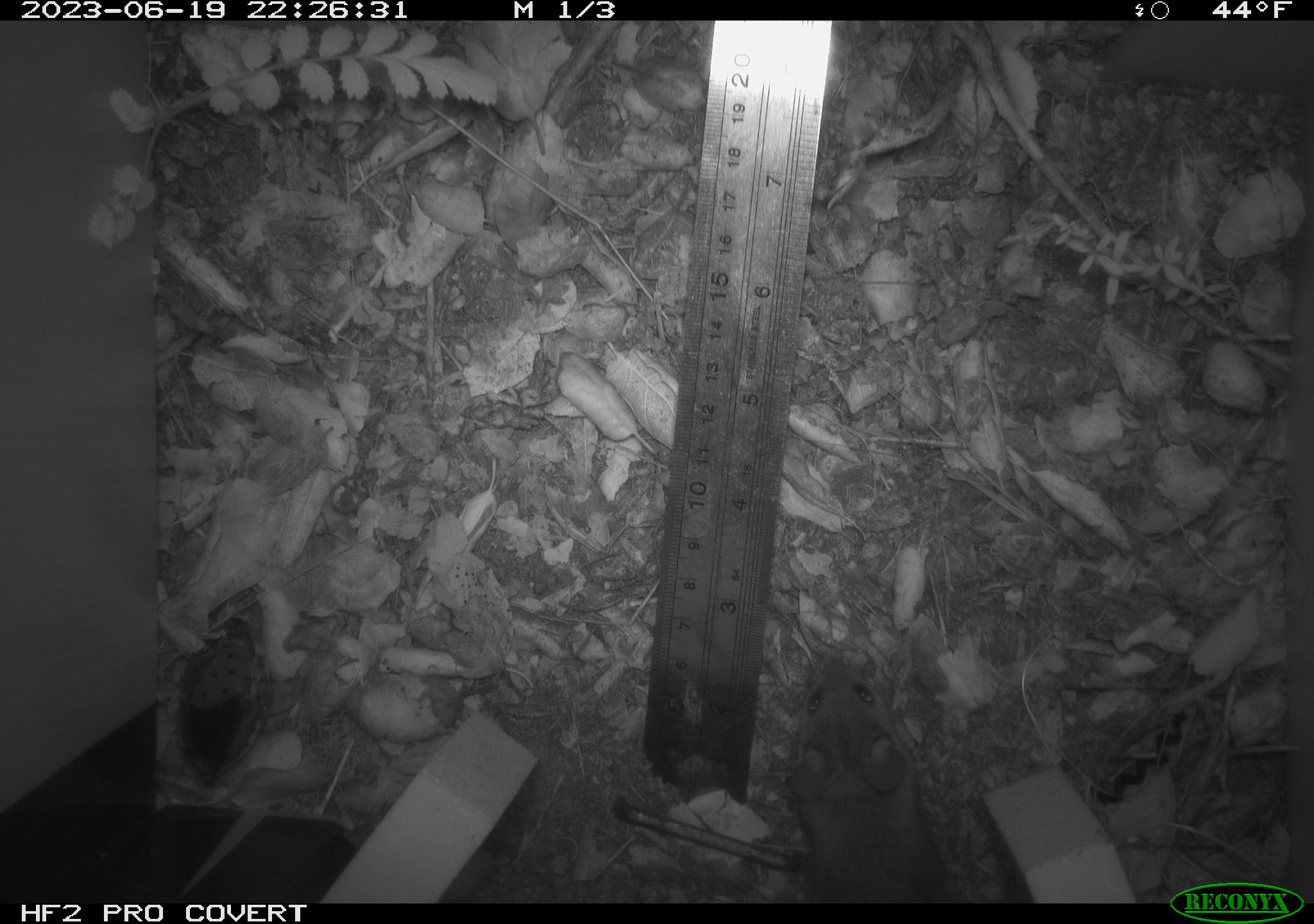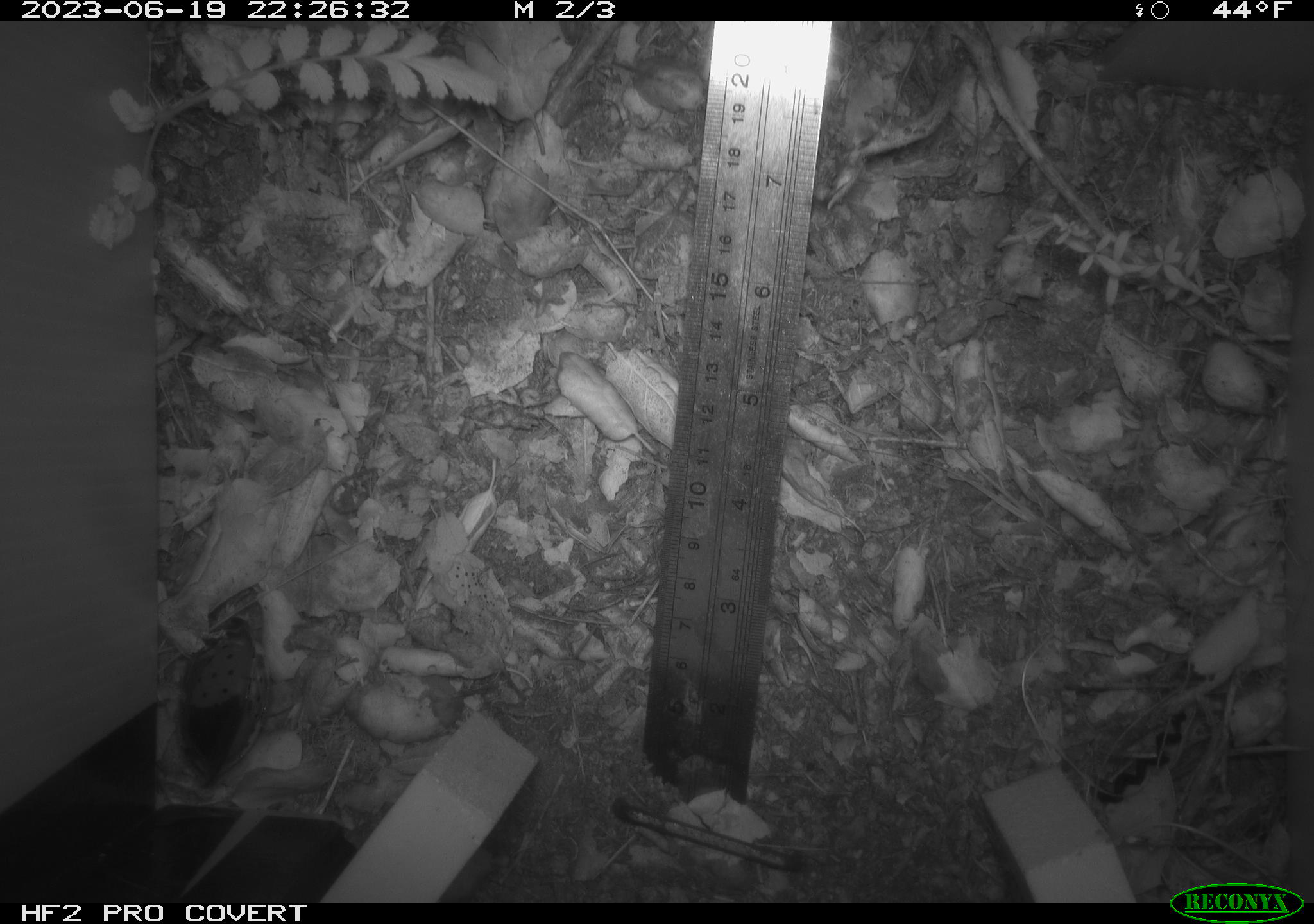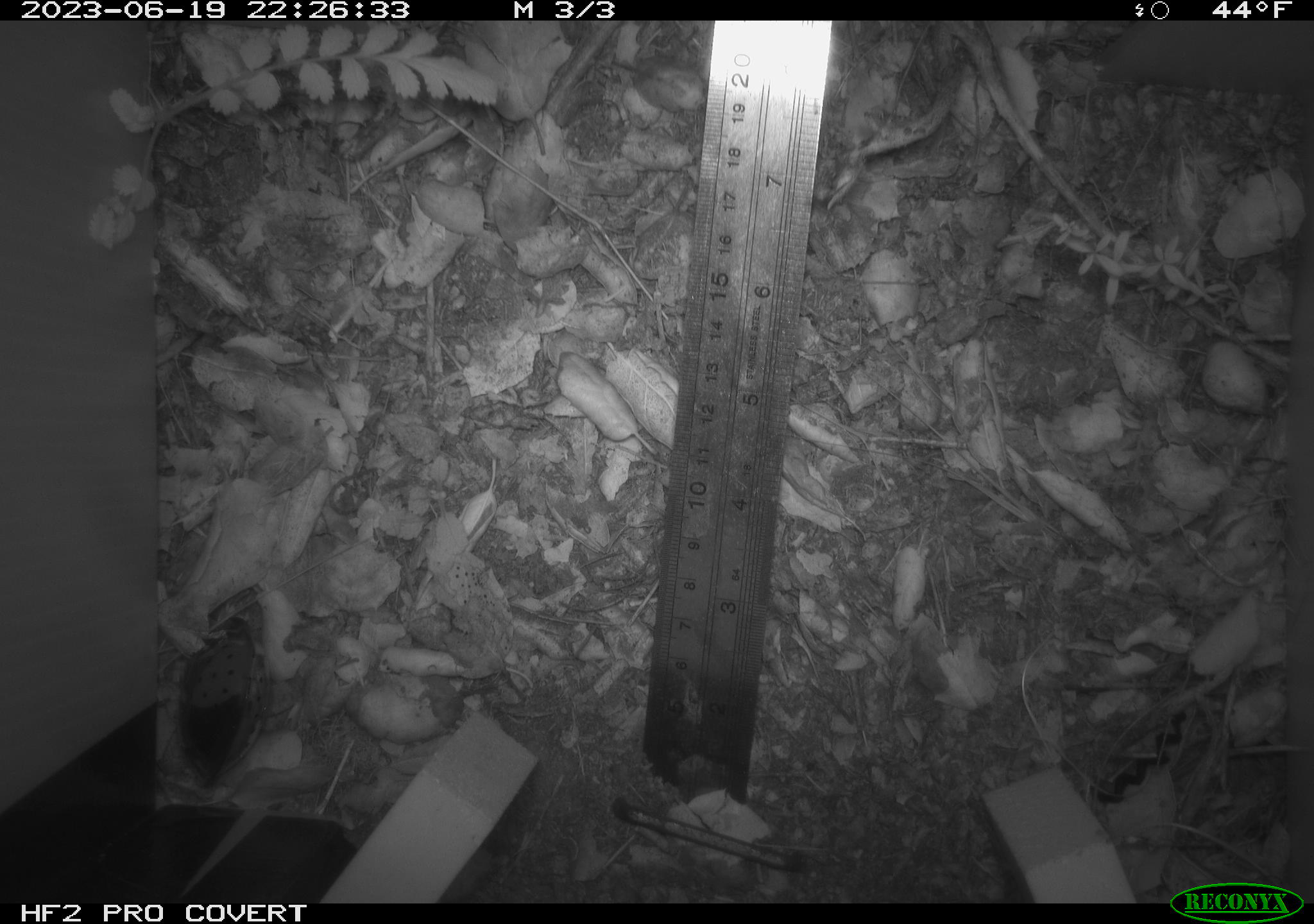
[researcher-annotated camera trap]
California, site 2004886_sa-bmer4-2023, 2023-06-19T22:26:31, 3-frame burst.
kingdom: Animalia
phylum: Chordata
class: Mammalia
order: Rodentia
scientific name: Rodentia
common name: mouse species